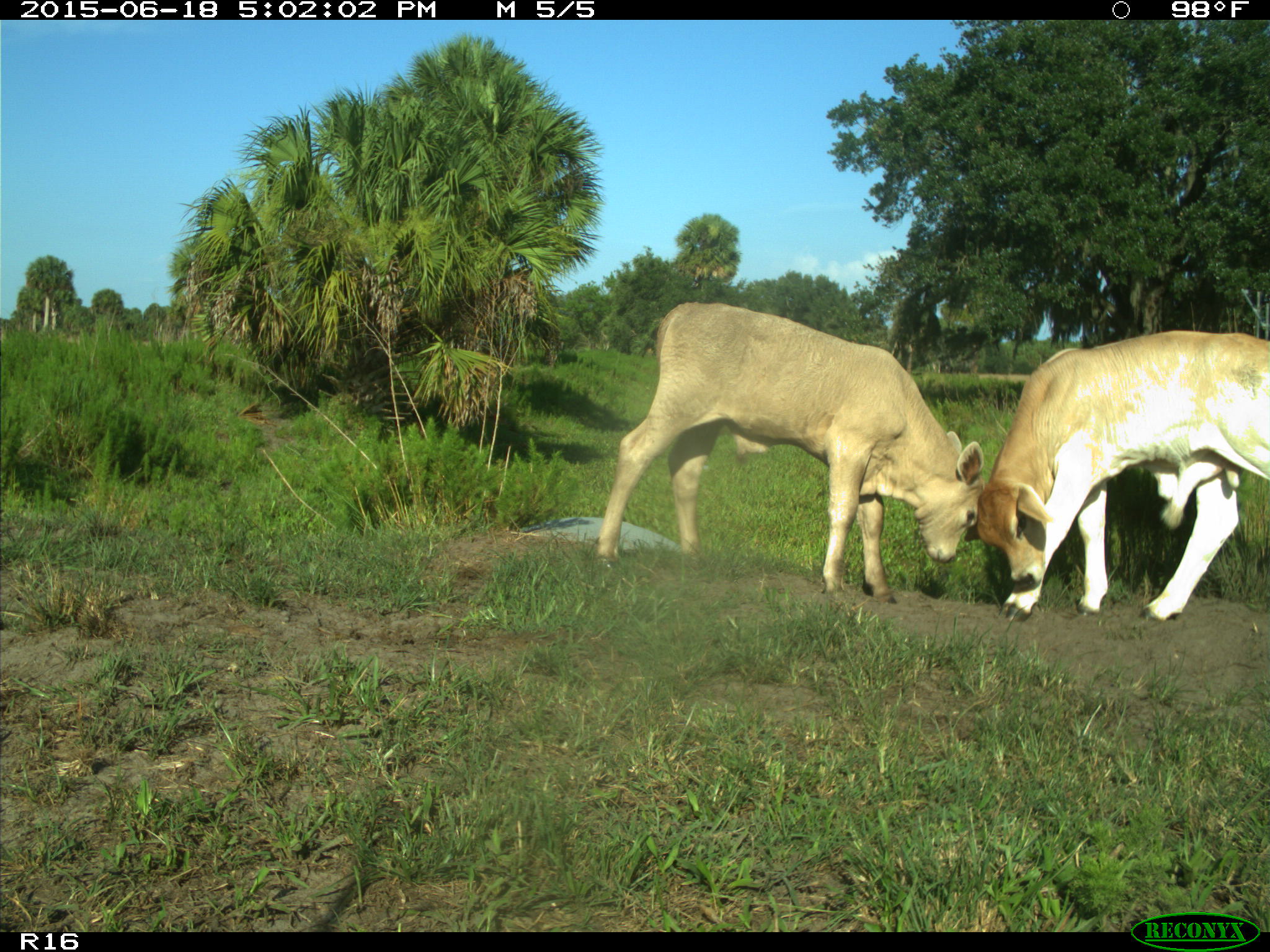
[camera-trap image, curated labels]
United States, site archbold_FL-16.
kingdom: Animalia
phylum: Chordata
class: Mammalia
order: Artiodactyla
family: Bovidae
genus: Bos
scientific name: Bos taurus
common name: domestic cow